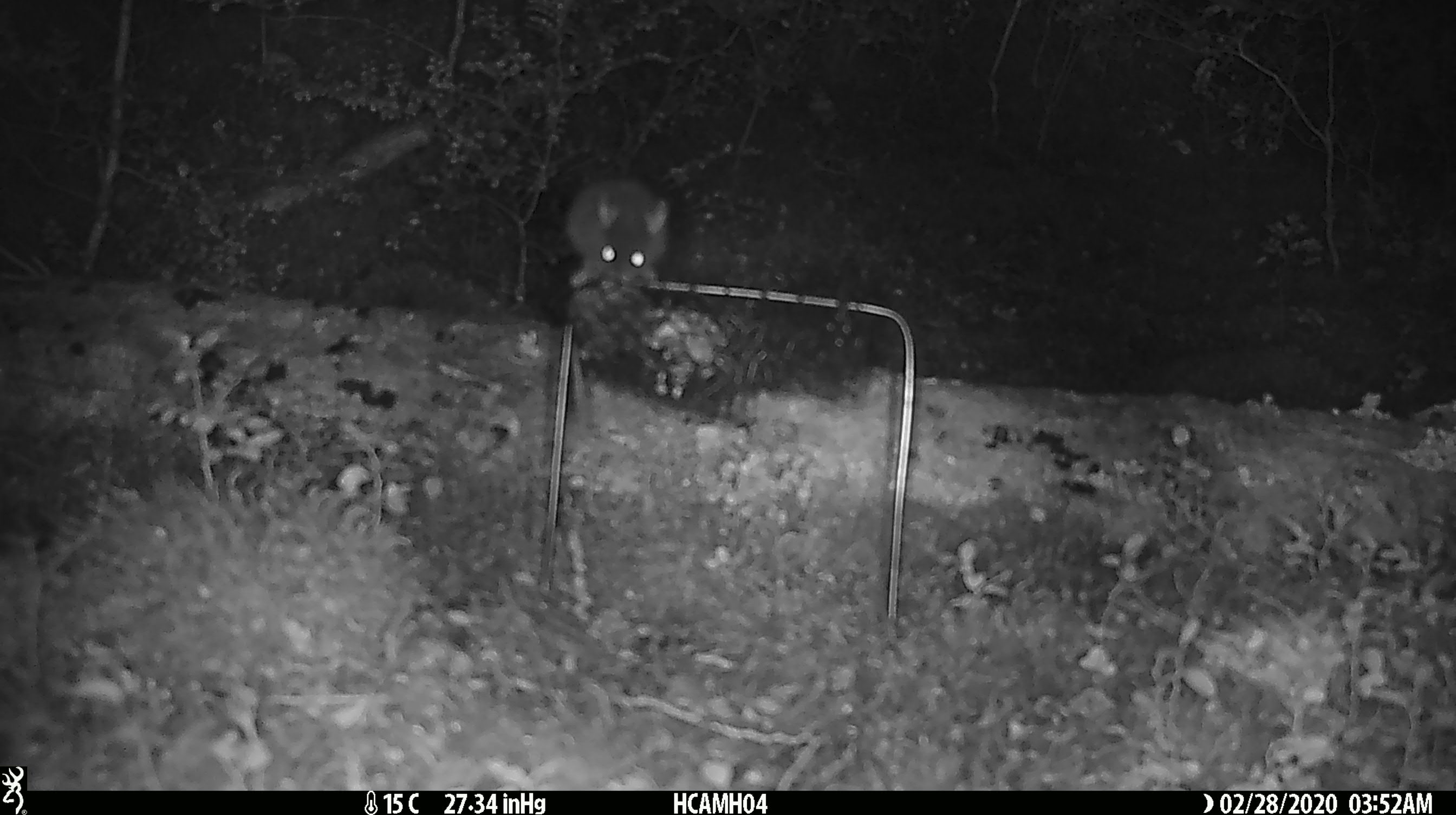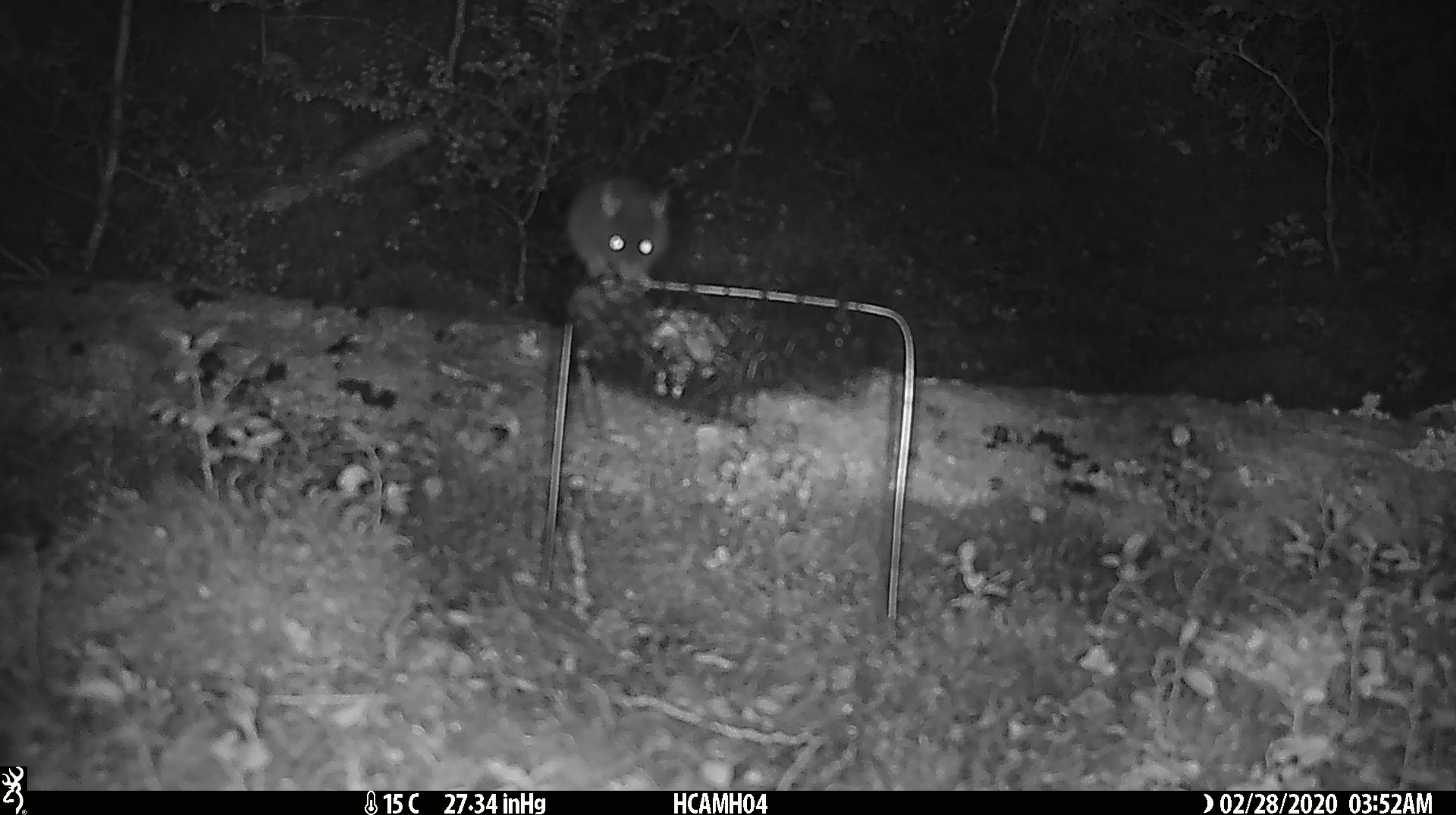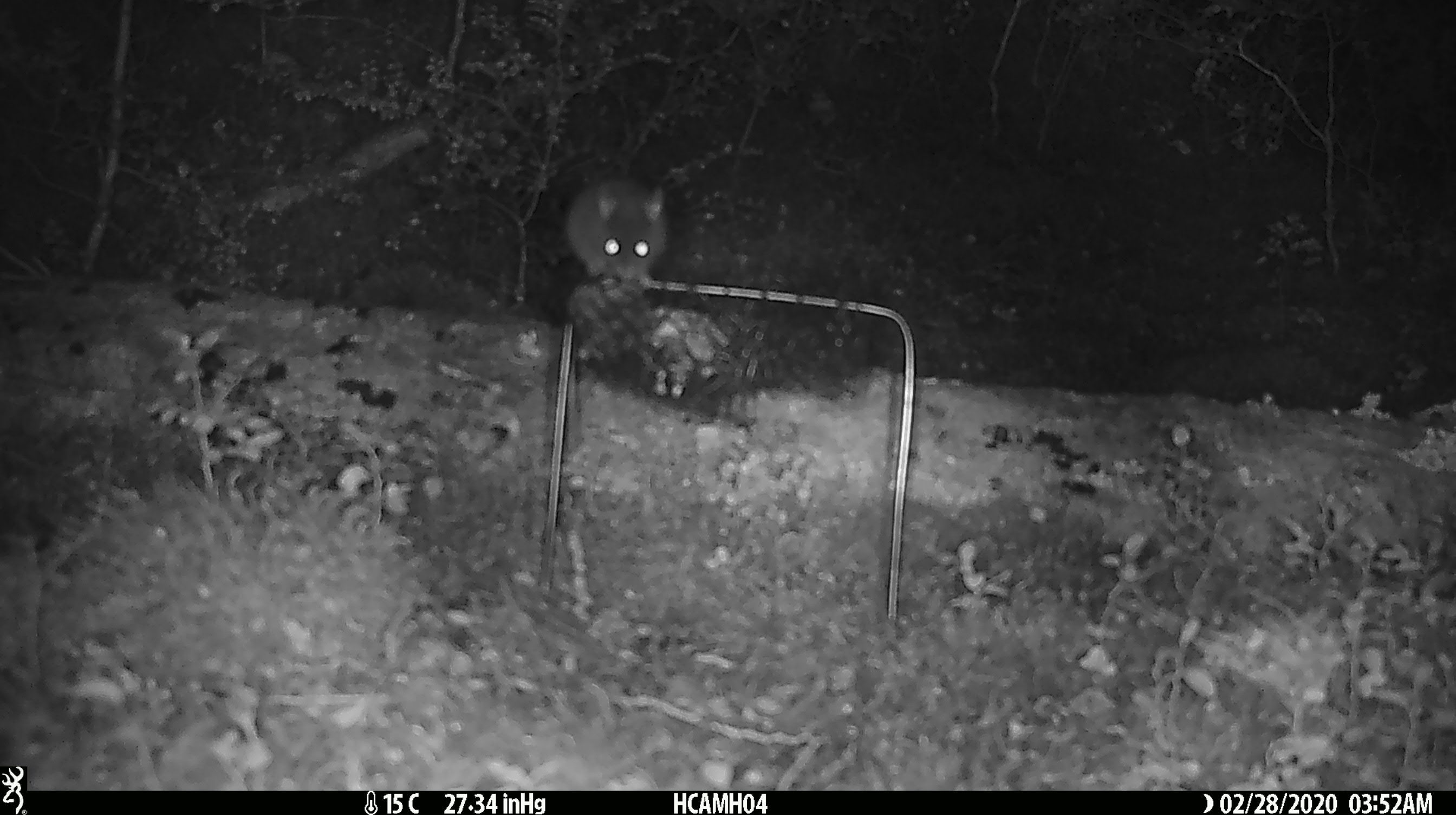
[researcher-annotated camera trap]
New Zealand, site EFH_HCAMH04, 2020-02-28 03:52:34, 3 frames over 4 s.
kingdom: Animalia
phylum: Chordata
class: Mammalia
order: Rodentia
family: Muridae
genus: Mus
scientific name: Mus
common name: mouse